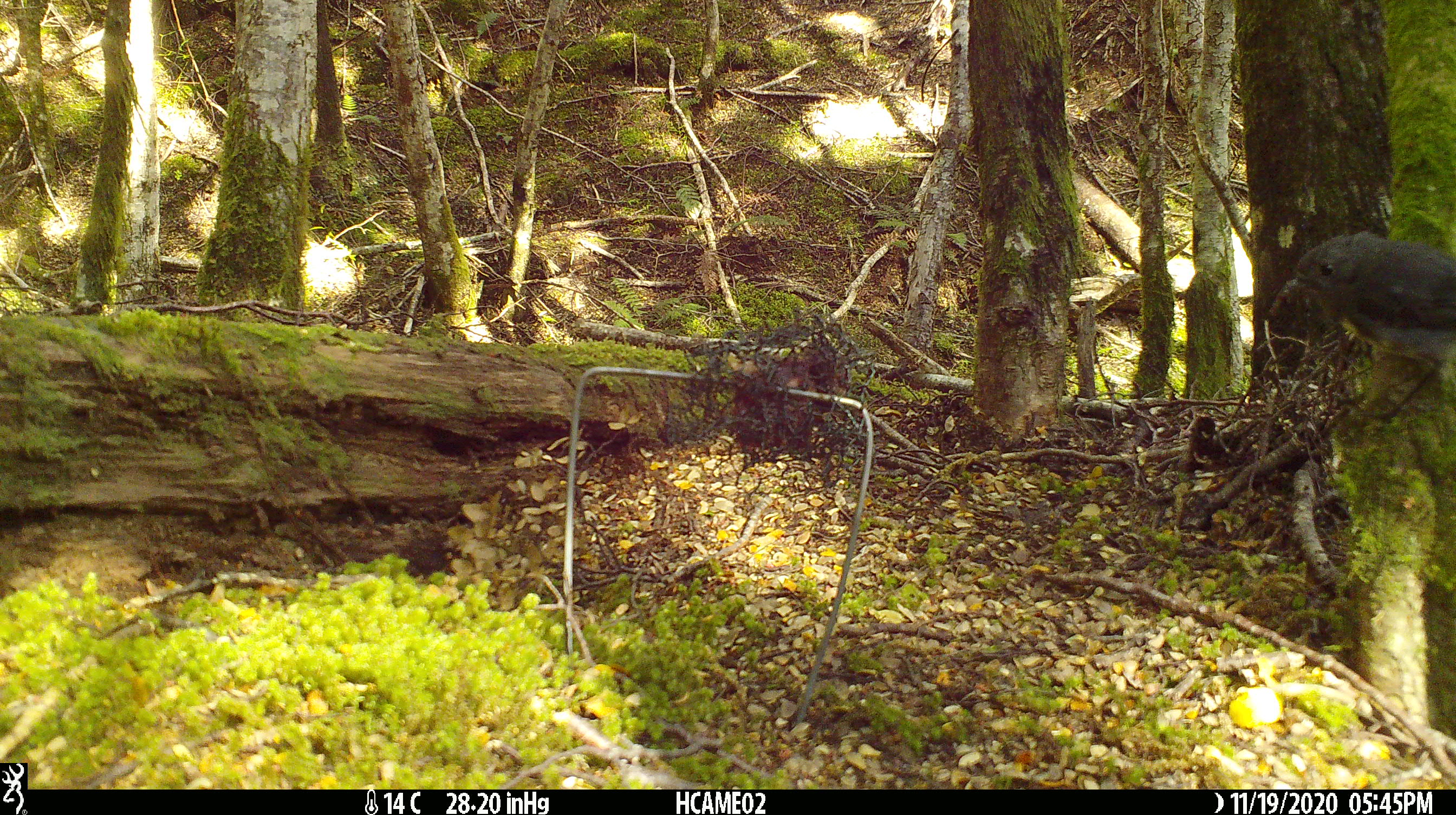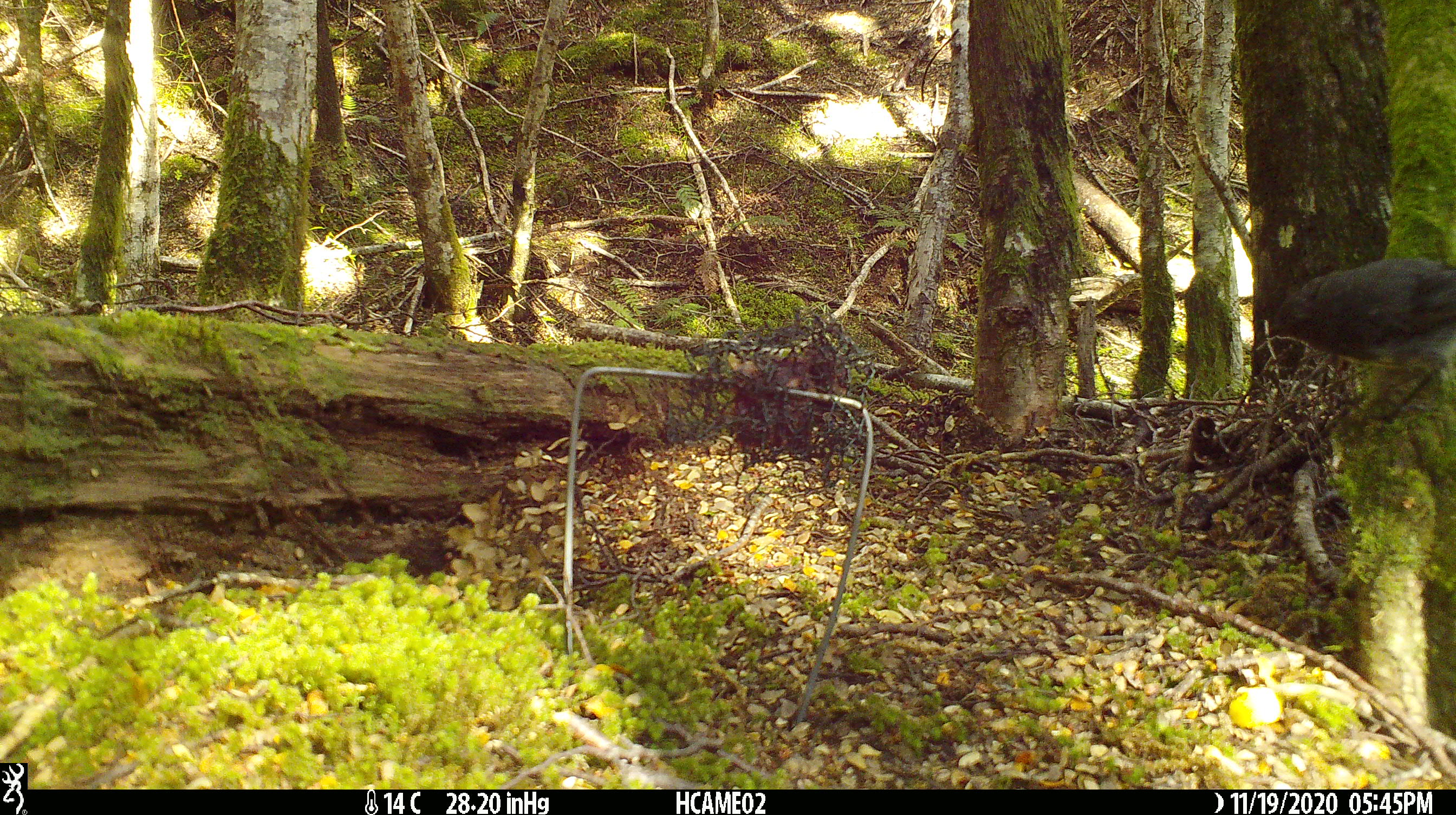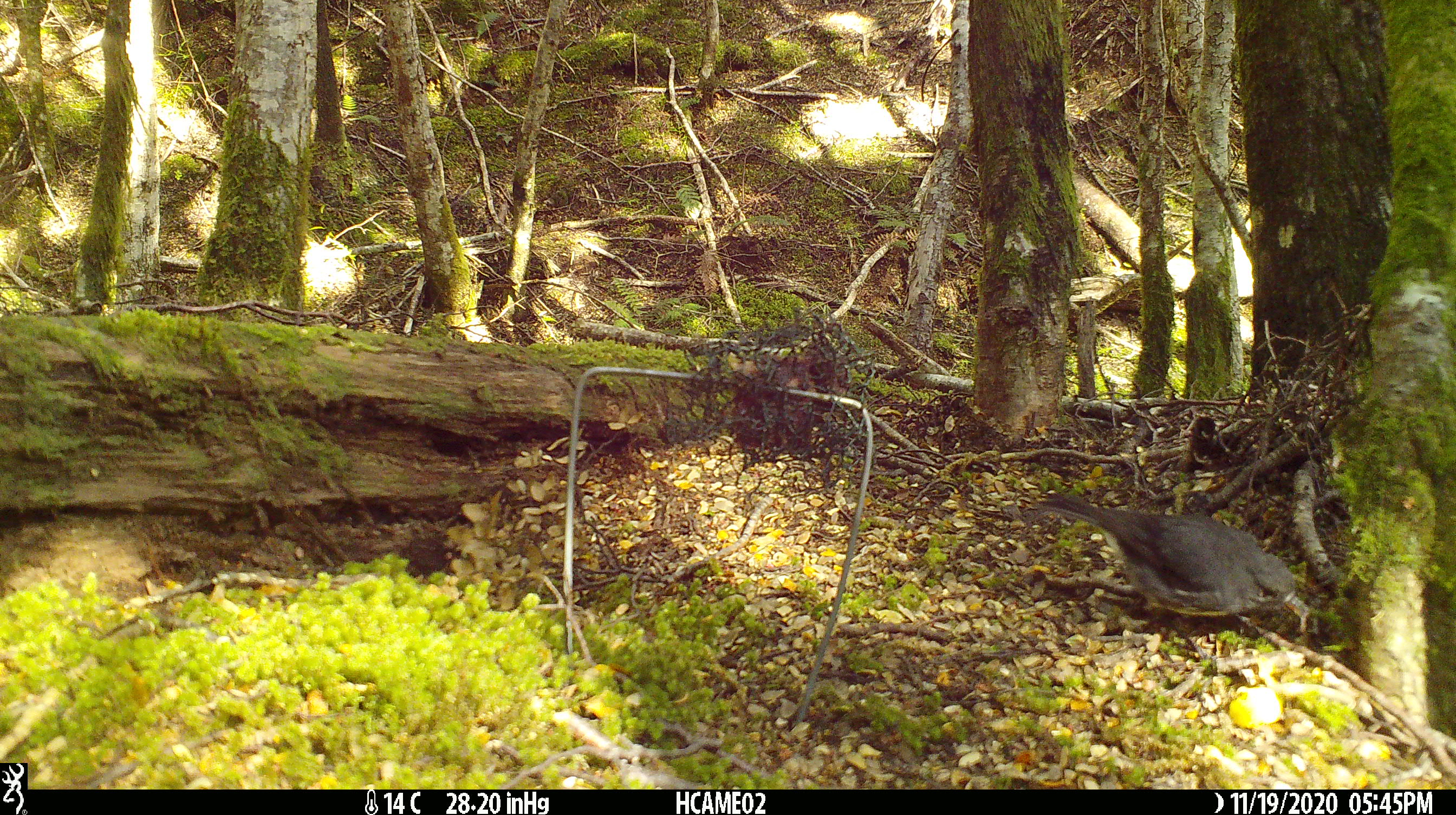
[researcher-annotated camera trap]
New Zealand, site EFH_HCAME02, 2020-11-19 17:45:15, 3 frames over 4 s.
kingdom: Animalia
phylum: Chordata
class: Aves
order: Passeriformes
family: Petroicidae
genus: Petroica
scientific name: Petroica australis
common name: new zealand robin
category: robin